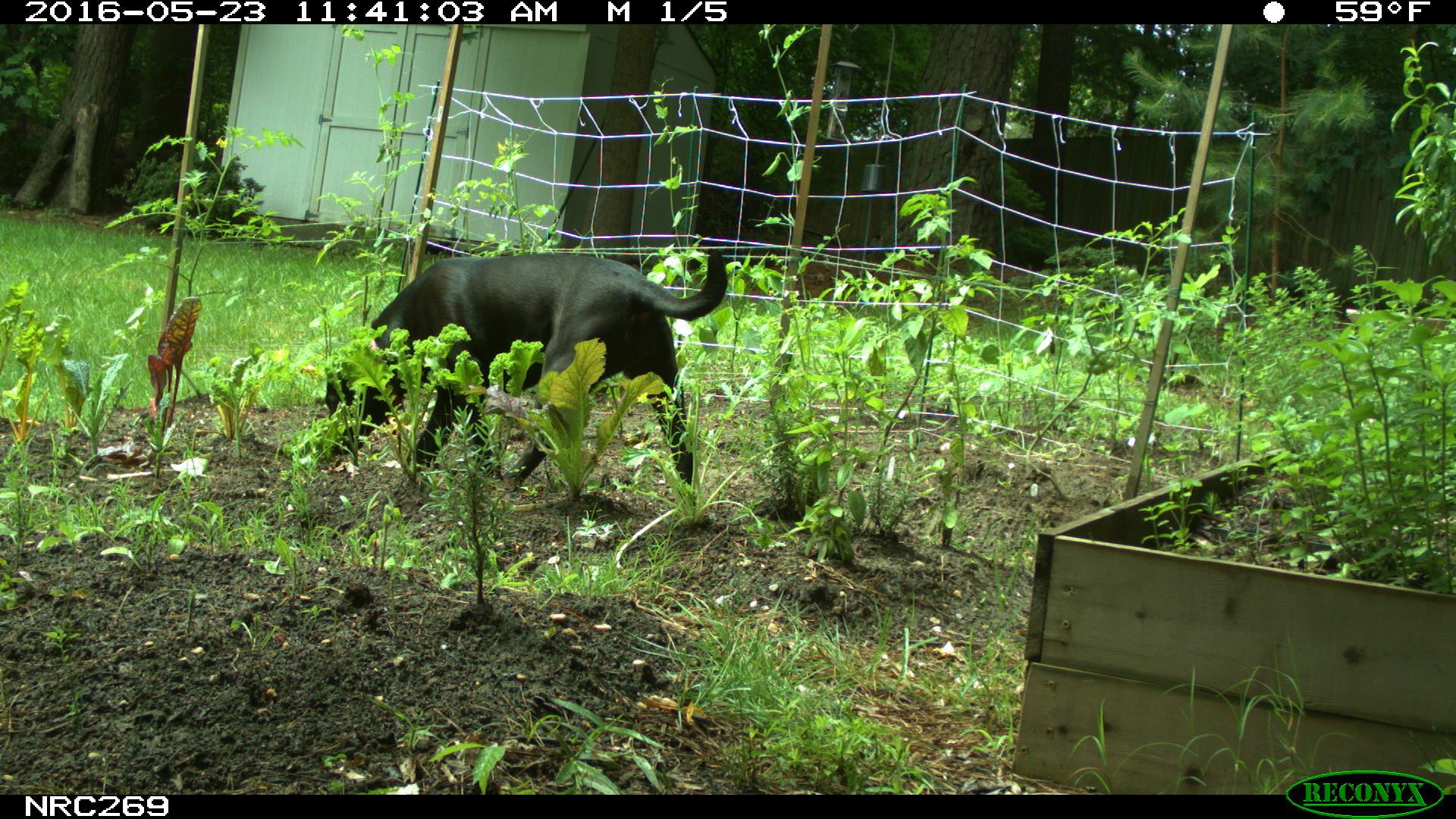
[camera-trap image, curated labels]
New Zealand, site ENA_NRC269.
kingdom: Animalia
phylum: Chordata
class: Mammalia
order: Carnivora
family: Canidae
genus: Canis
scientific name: Canis familiaris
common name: domestic dog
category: dog